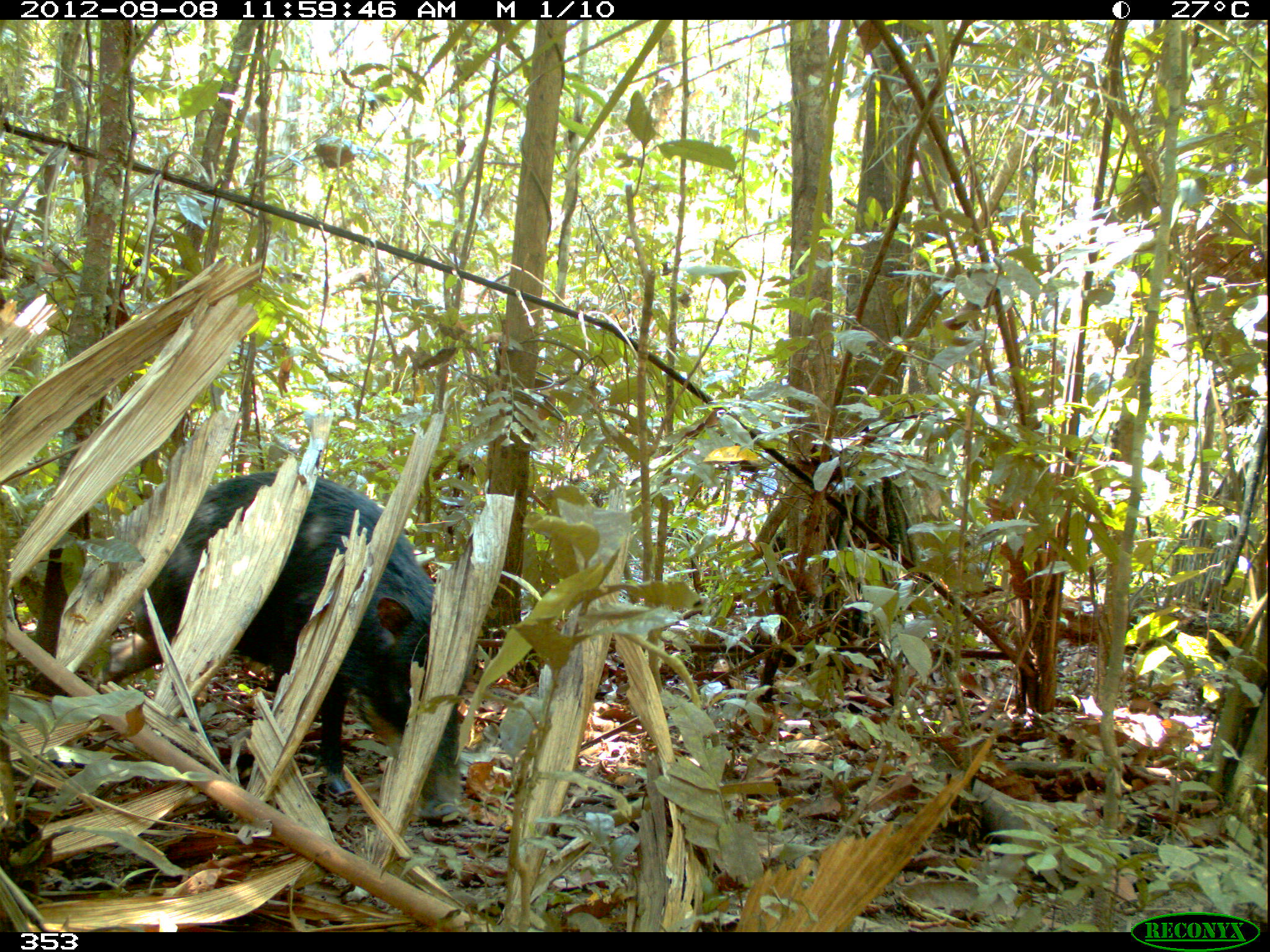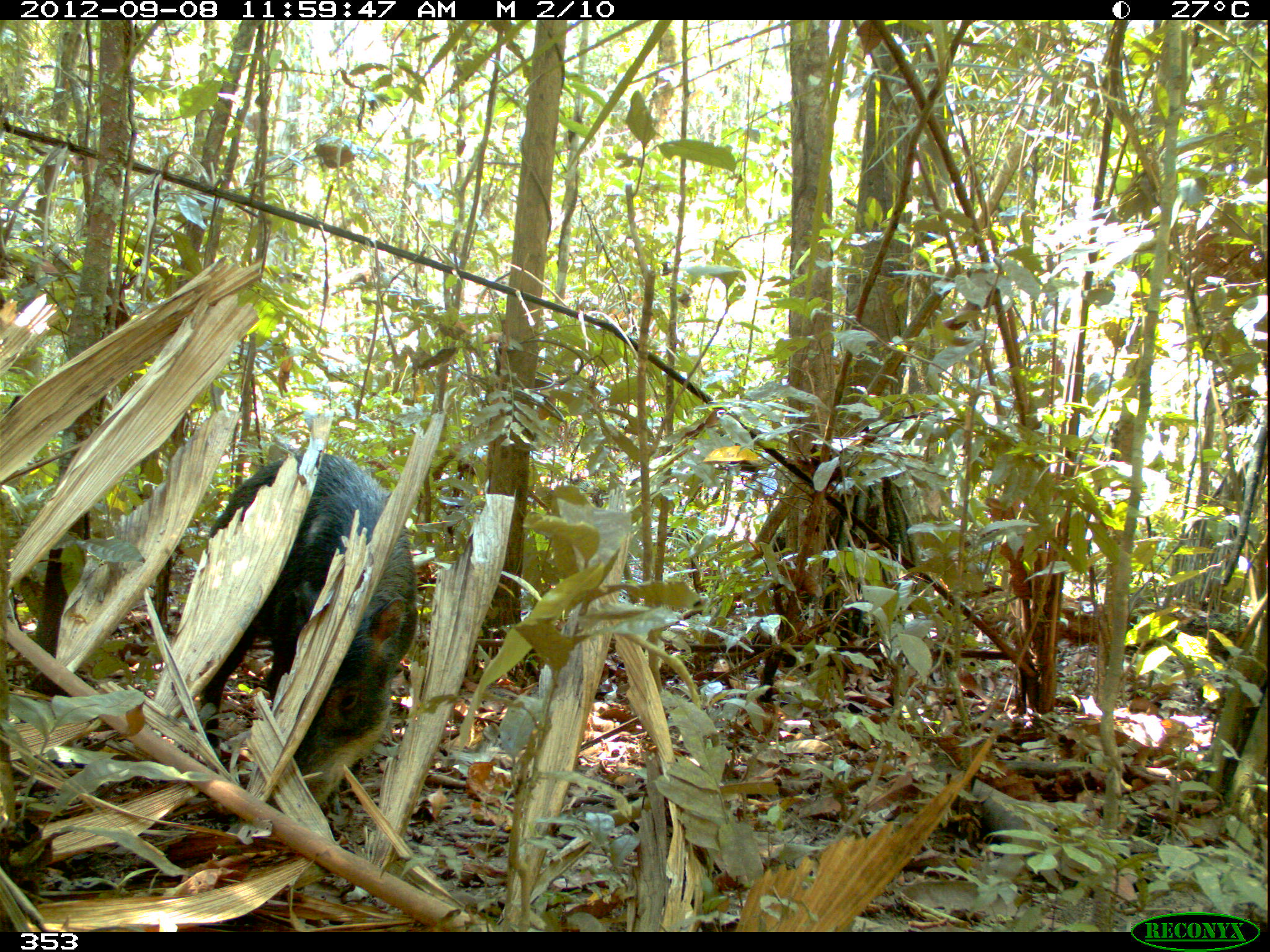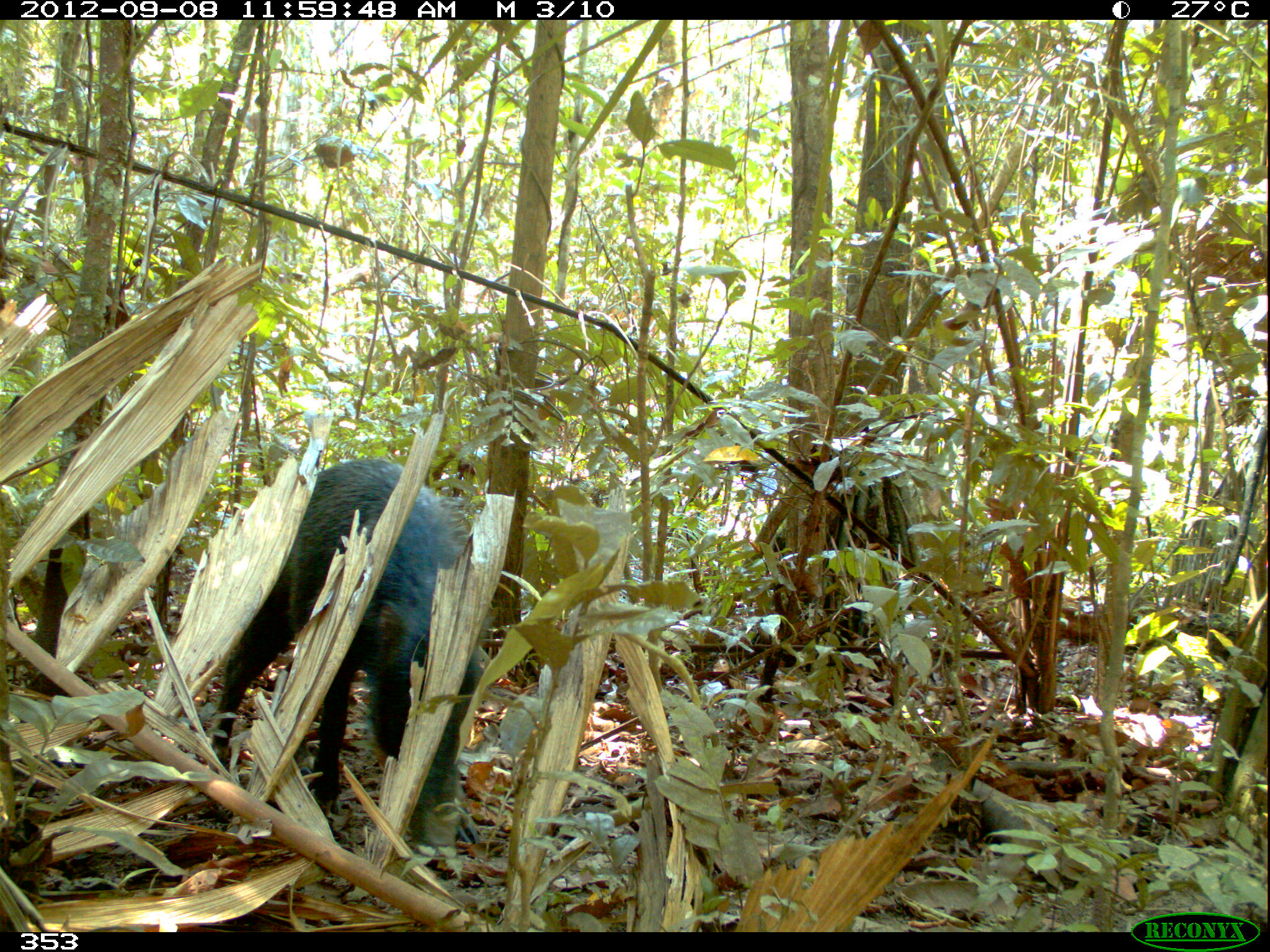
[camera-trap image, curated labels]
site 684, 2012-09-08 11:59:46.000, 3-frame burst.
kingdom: Animalia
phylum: Chordata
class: Mammalia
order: Artiodactyla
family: Tayassuidae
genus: Tayassu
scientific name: Tayassu pecari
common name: white-lipped peccary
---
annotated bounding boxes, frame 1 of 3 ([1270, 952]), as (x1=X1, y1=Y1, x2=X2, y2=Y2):
tayassu pecari: (x1=102, y1=471, x2=478, y2=827)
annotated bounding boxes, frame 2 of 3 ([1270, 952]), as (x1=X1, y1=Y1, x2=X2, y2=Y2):
tayassu pecari: (x1=199, y1=451, x2=417, y2=809)